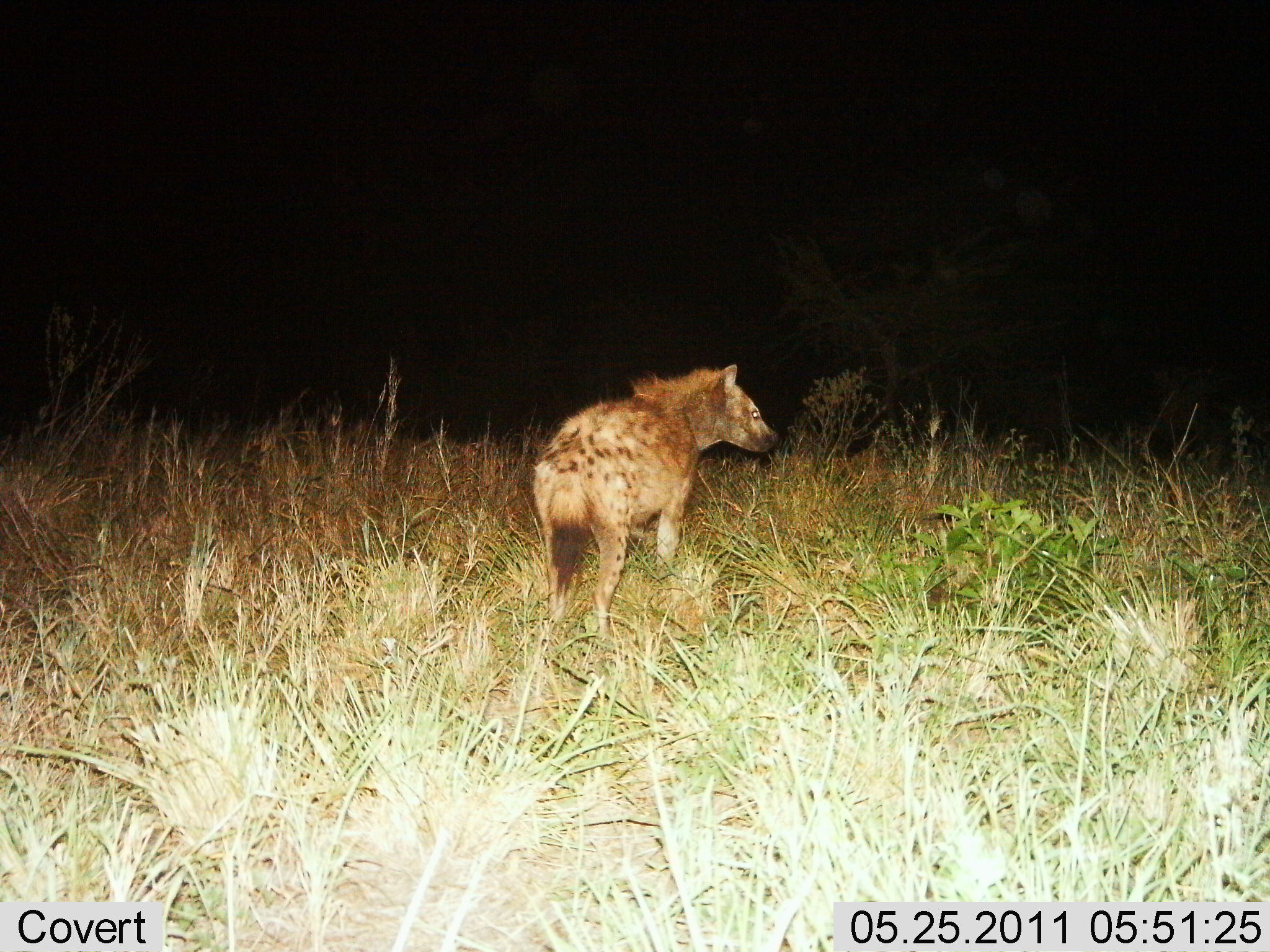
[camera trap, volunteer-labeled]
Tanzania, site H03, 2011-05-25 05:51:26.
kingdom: Animalia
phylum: Chordata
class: Mammalia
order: Carnivora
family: Hyaenidae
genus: Crocuta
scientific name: Crocuta crocuta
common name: spotted hyena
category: hyenaspotted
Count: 1.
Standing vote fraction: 82%.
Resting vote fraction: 0%.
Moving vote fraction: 18%.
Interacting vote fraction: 0%.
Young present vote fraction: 0%.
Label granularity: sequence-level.